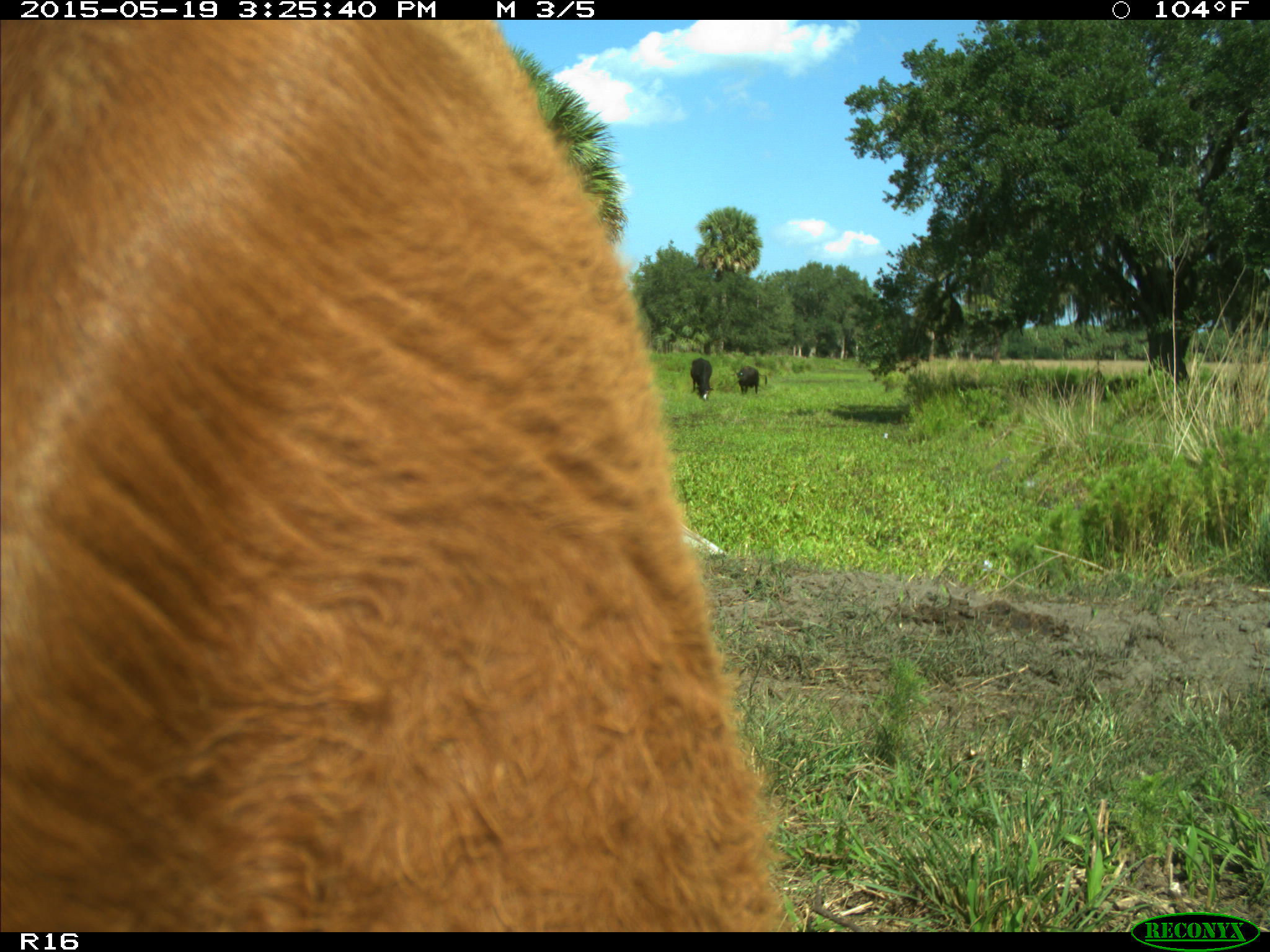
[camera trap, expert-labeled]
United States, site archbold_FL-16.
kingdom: Animalia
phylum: Chordata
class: Mammalia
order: Artiodactyla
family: Bovidae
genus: Bos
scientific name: Bos taurus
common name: domestic cow